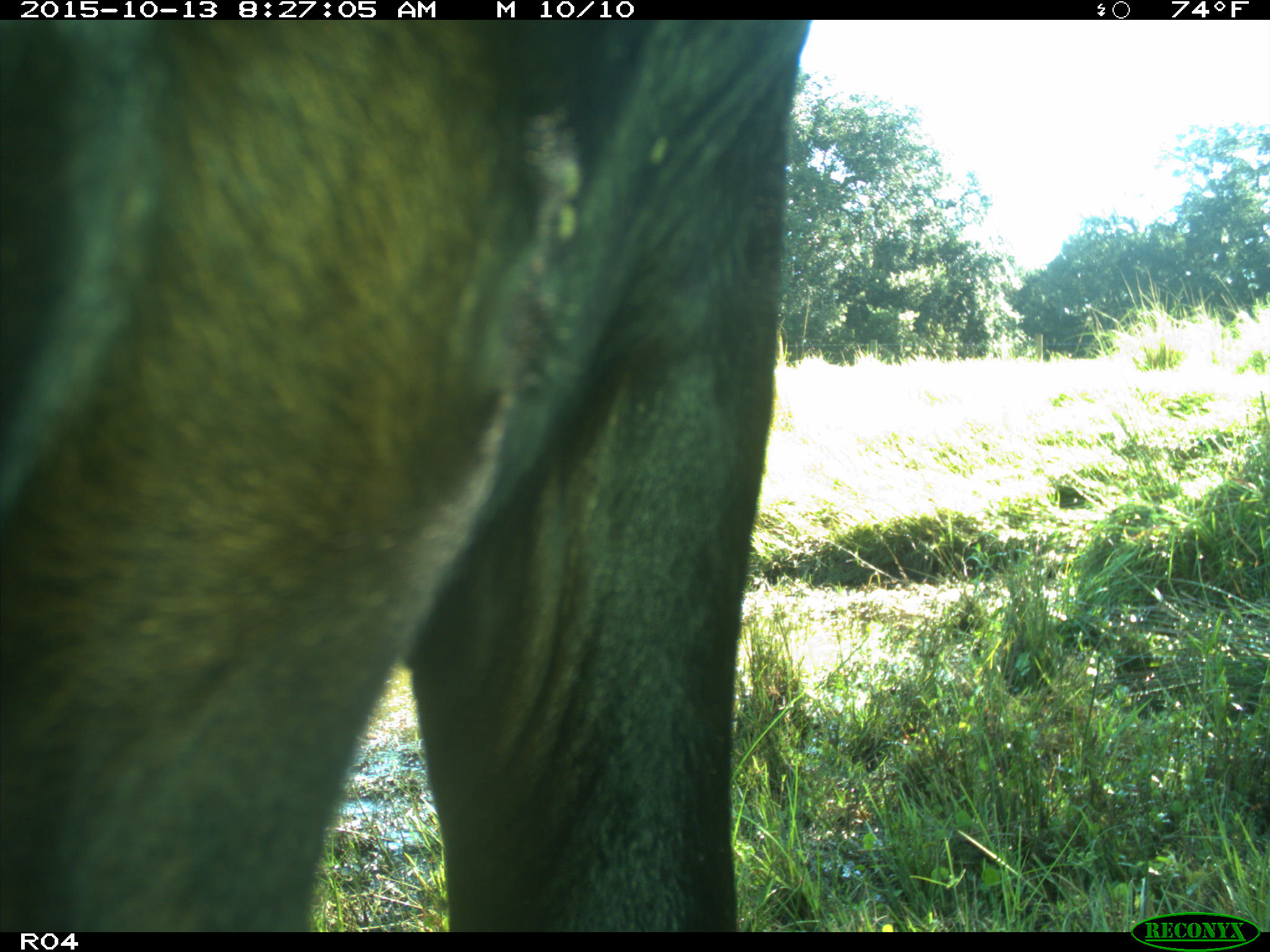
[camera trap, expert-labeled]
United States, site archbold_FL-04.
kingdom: Animalia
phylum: Chordata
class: Mammalia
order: Artiodactyla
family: Bovidae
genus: Bos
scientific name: Bos taurus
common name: domestic cow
Bos taurus (domestic cow).